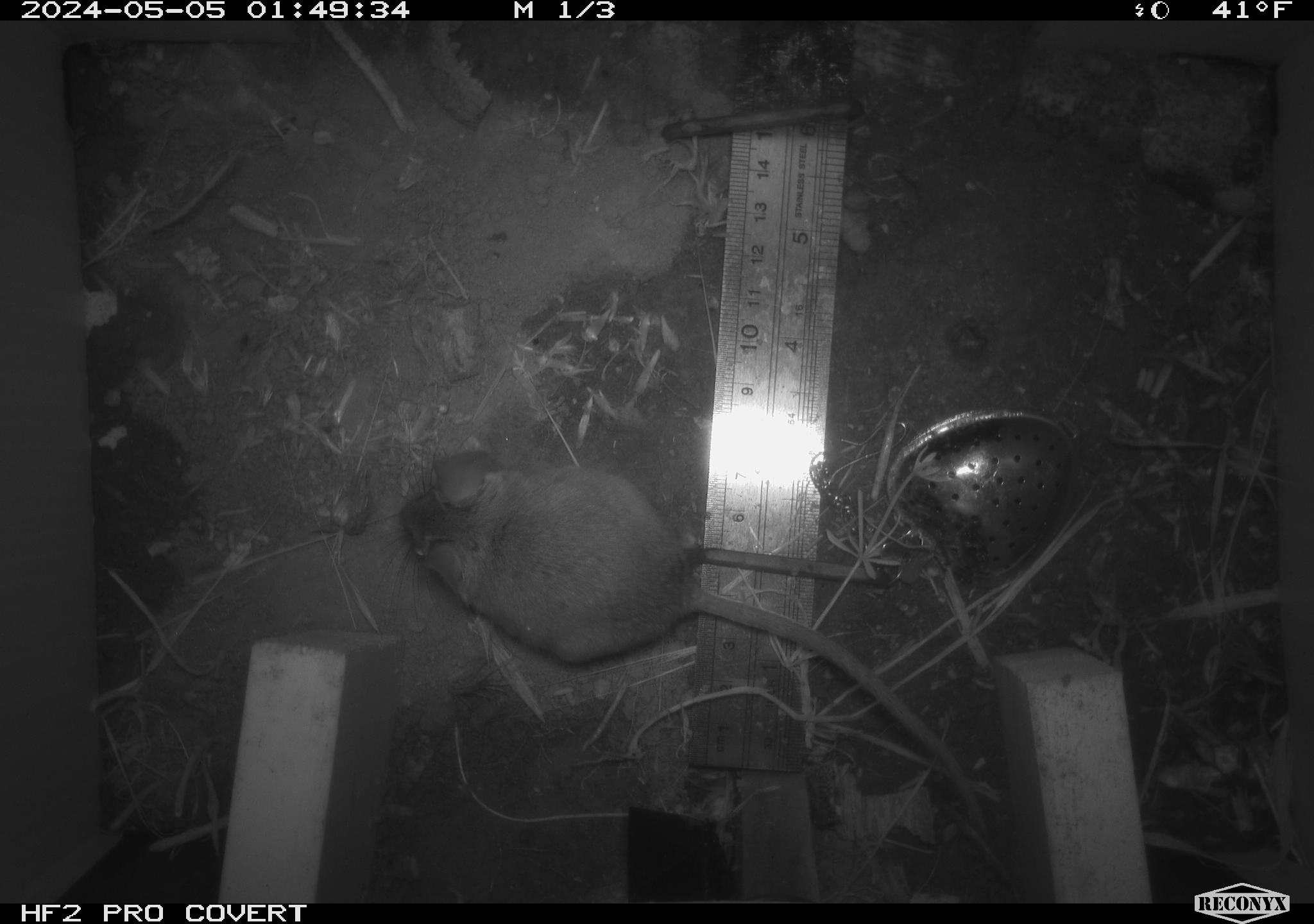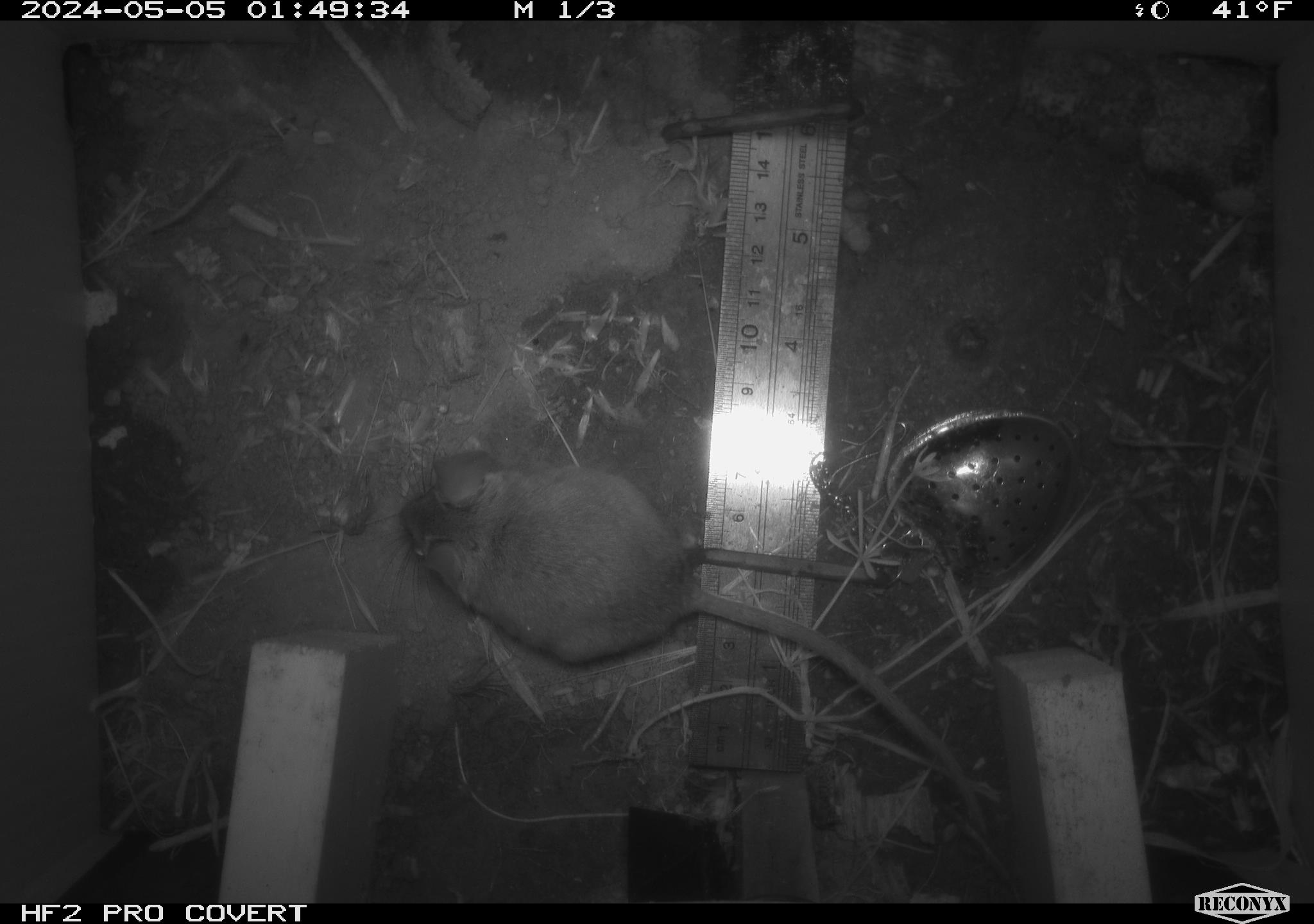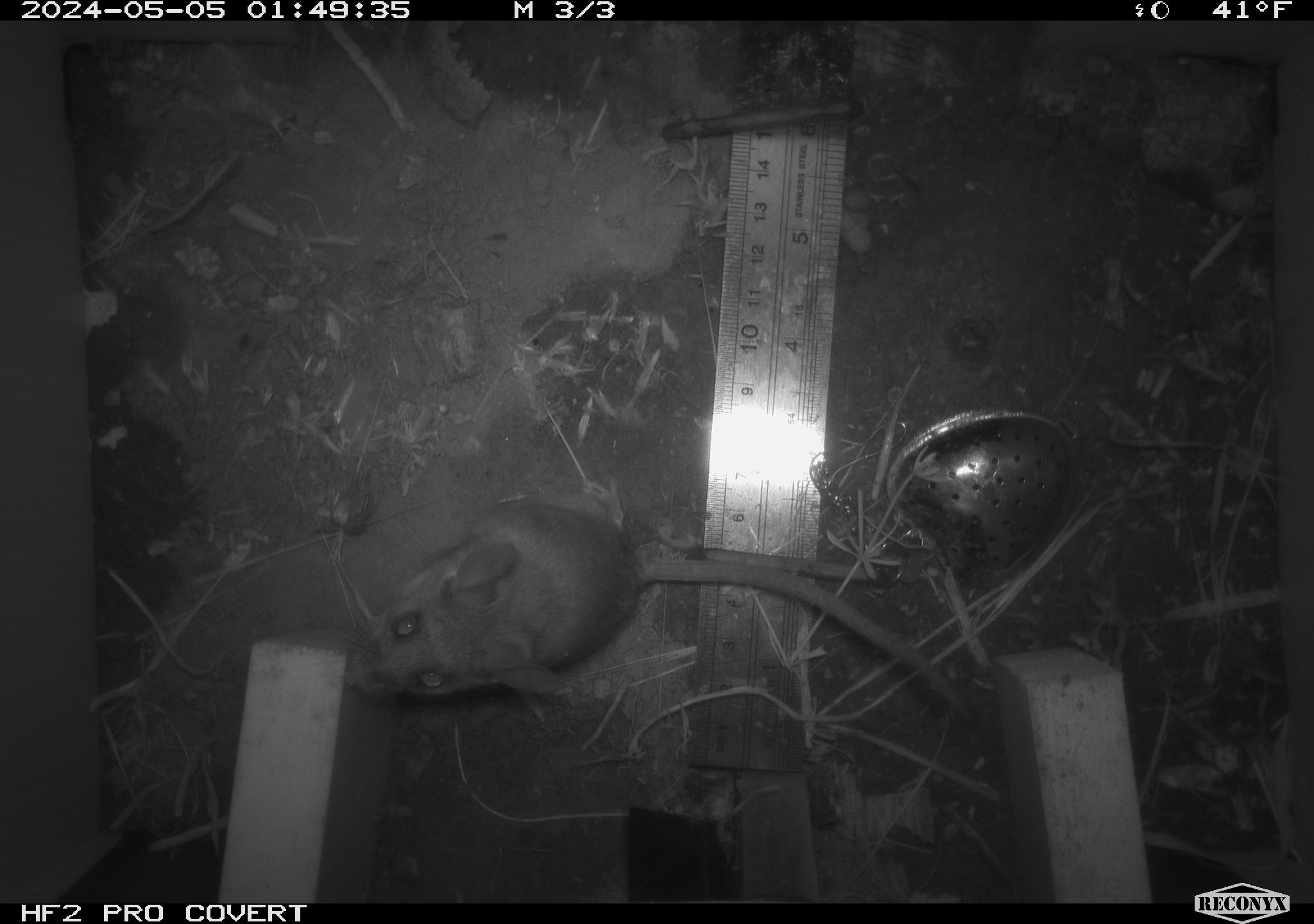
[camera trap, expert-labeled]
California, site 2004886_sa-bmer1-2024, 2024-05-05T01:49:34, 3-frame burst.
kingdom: Animalia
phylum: Chordata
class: Mammalia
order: Rodentia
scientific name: Rodentia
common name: mouse species